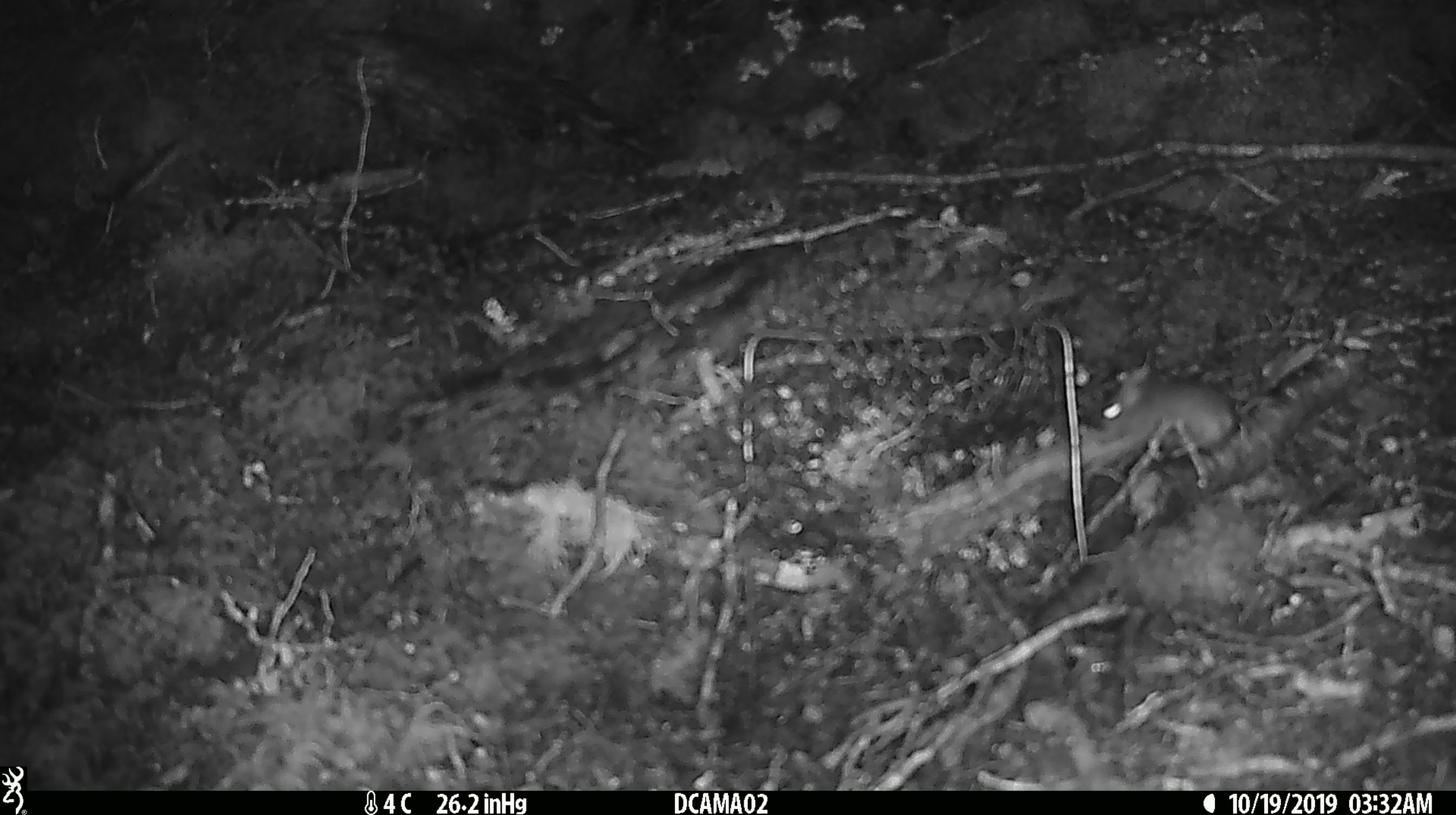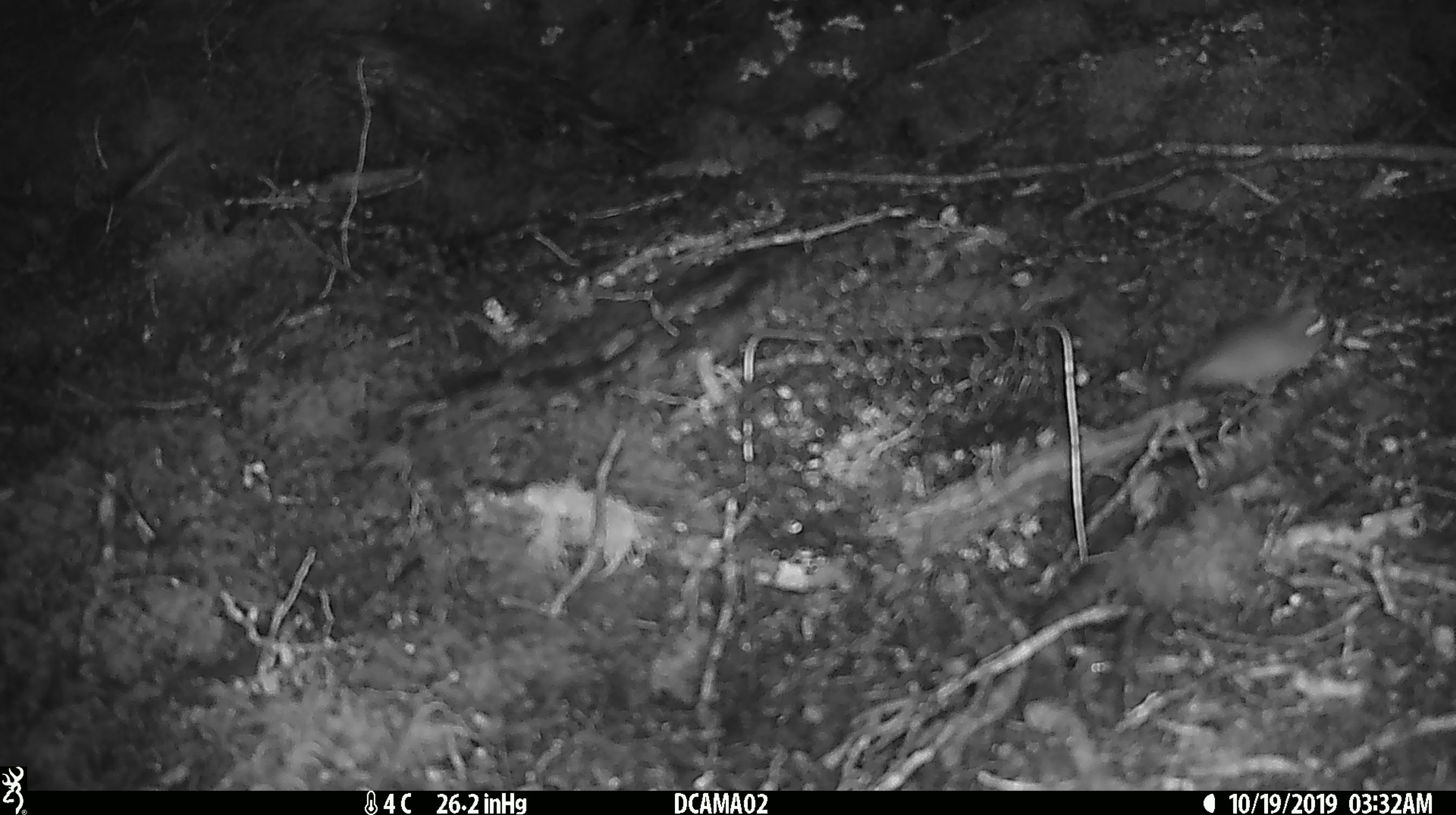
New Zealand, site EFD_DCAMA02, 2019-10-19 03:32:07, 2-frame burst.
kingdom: Animalia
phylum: Chordata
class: Mammalia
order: Rodentia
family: Muridae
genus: Mus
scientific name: Mus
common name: mouse